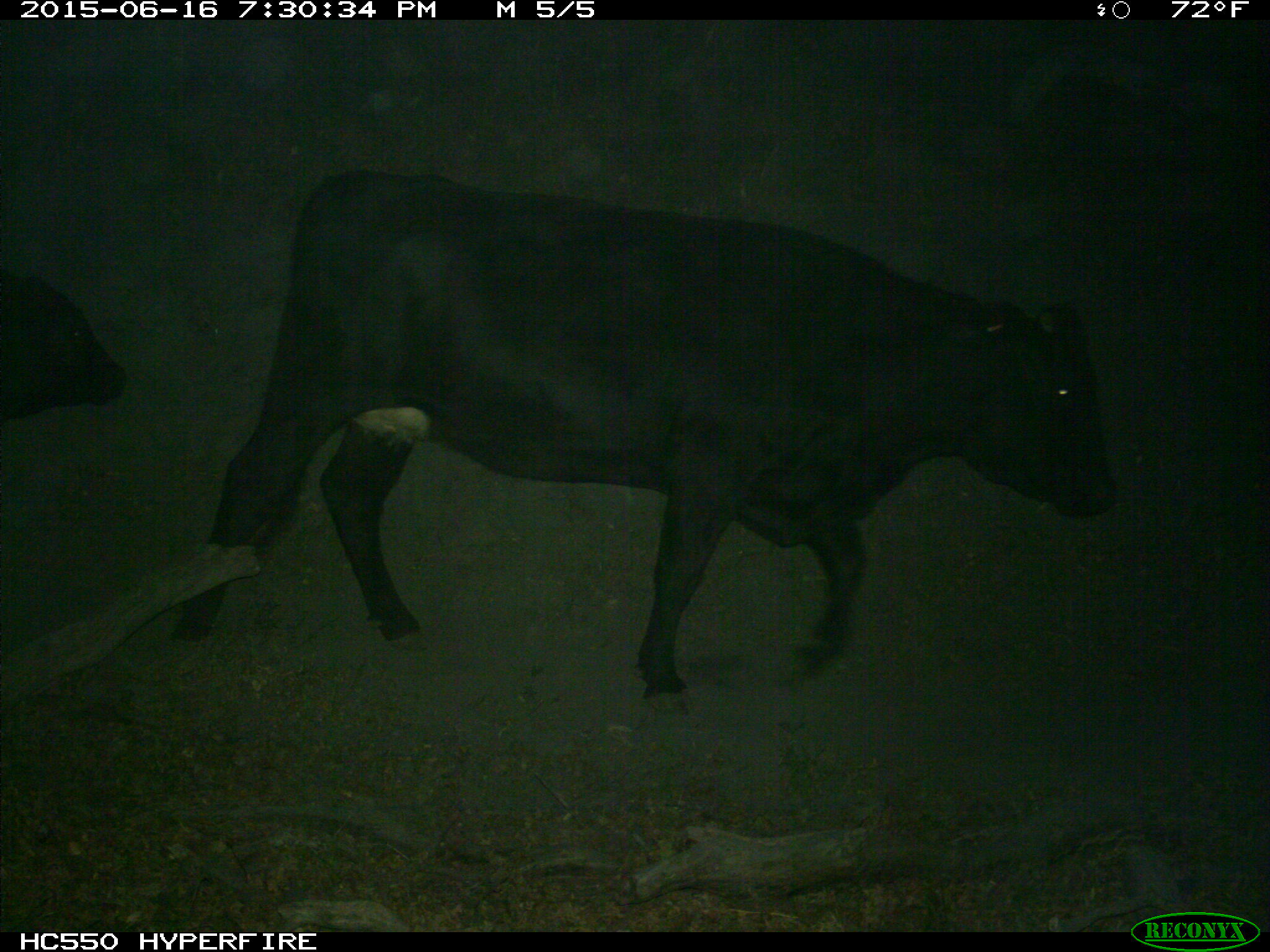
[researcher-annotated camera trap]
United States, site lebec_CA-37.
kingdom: Animalia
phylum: Chordata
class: Mammalia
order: Artiodactyla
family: Bovidae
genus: Bos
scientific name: Bos taurus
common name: domestic cow